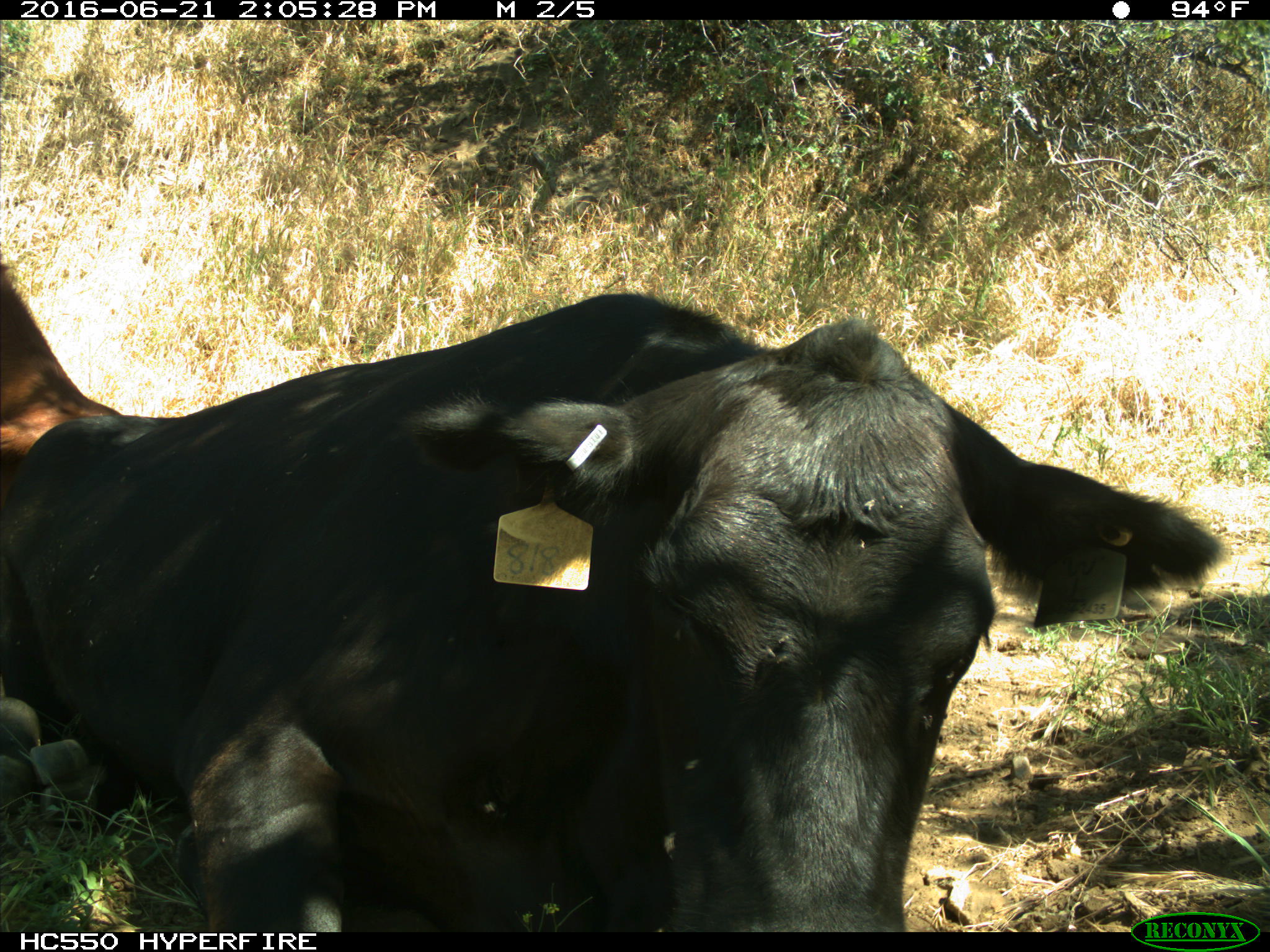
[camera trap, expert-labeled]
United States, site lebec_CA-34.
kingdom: Animalia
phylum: Chordata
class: Mammalia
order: Artiodactyla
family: Bovidae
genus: Bos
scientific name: Bos taurus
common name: domestic cow